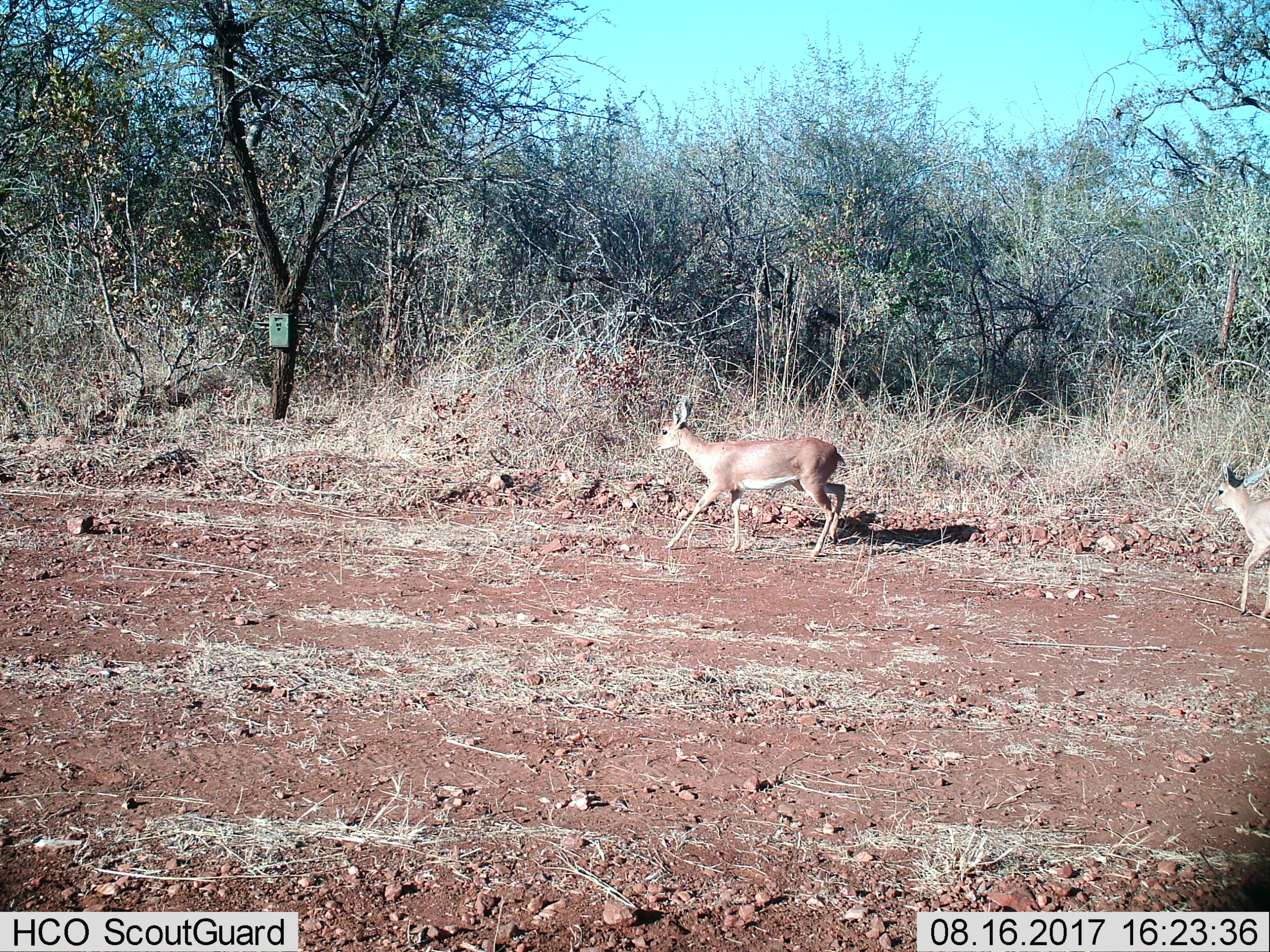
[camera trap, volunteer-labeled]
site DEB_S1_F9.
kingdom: Animalia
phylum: Chordata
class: Mammalia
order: Artiodactyla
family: Bovidae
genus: Raphicerus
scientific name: Raphicerus campestris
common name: steenbok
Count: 2.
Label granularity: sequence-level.